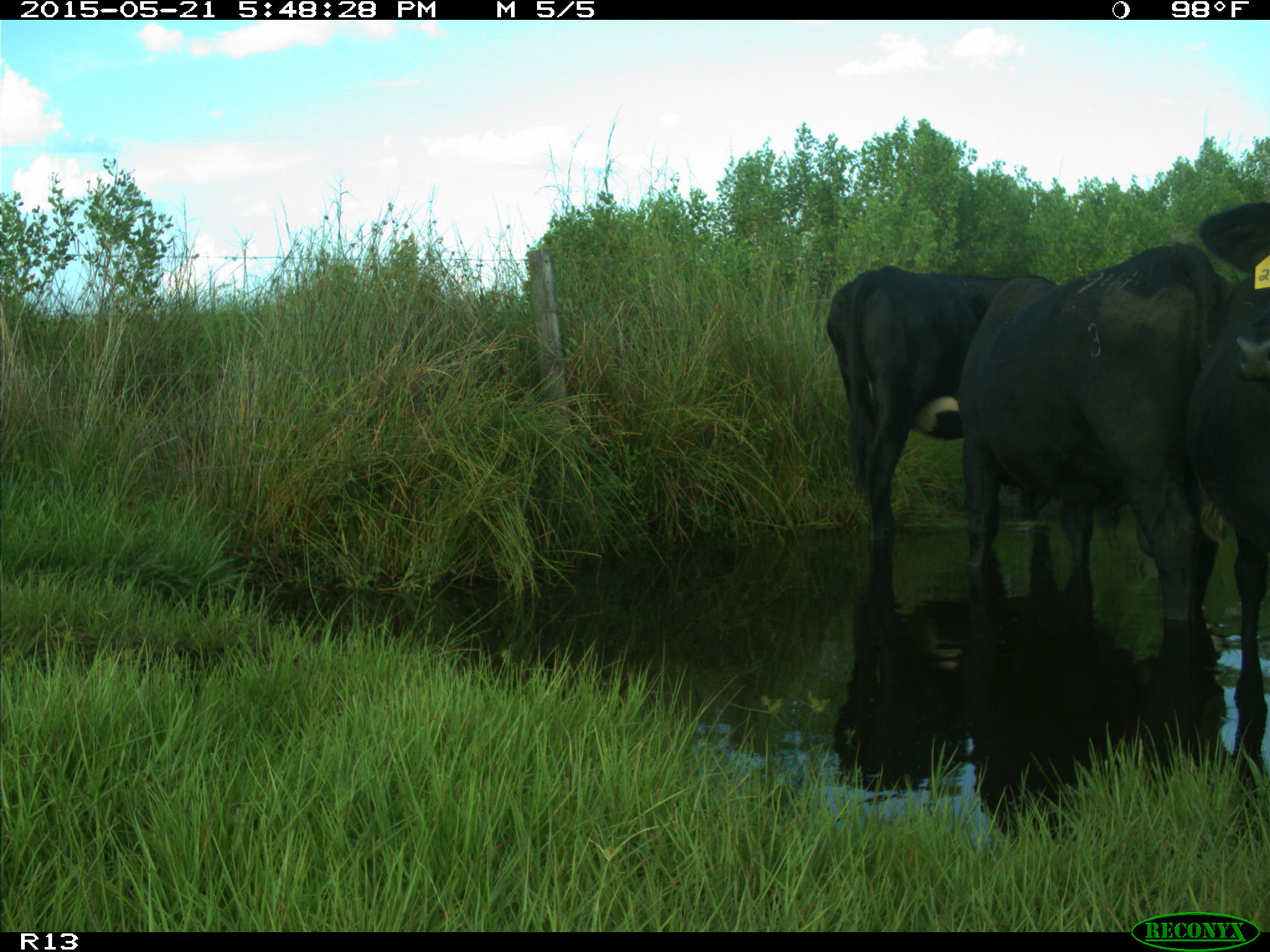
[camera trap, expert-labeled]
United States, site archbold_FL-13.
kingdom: Animalia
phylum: Chordata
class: Mammalia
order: Artiodactyla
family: Bovidae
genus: Bos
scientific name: Bos taurus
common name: domestic cow